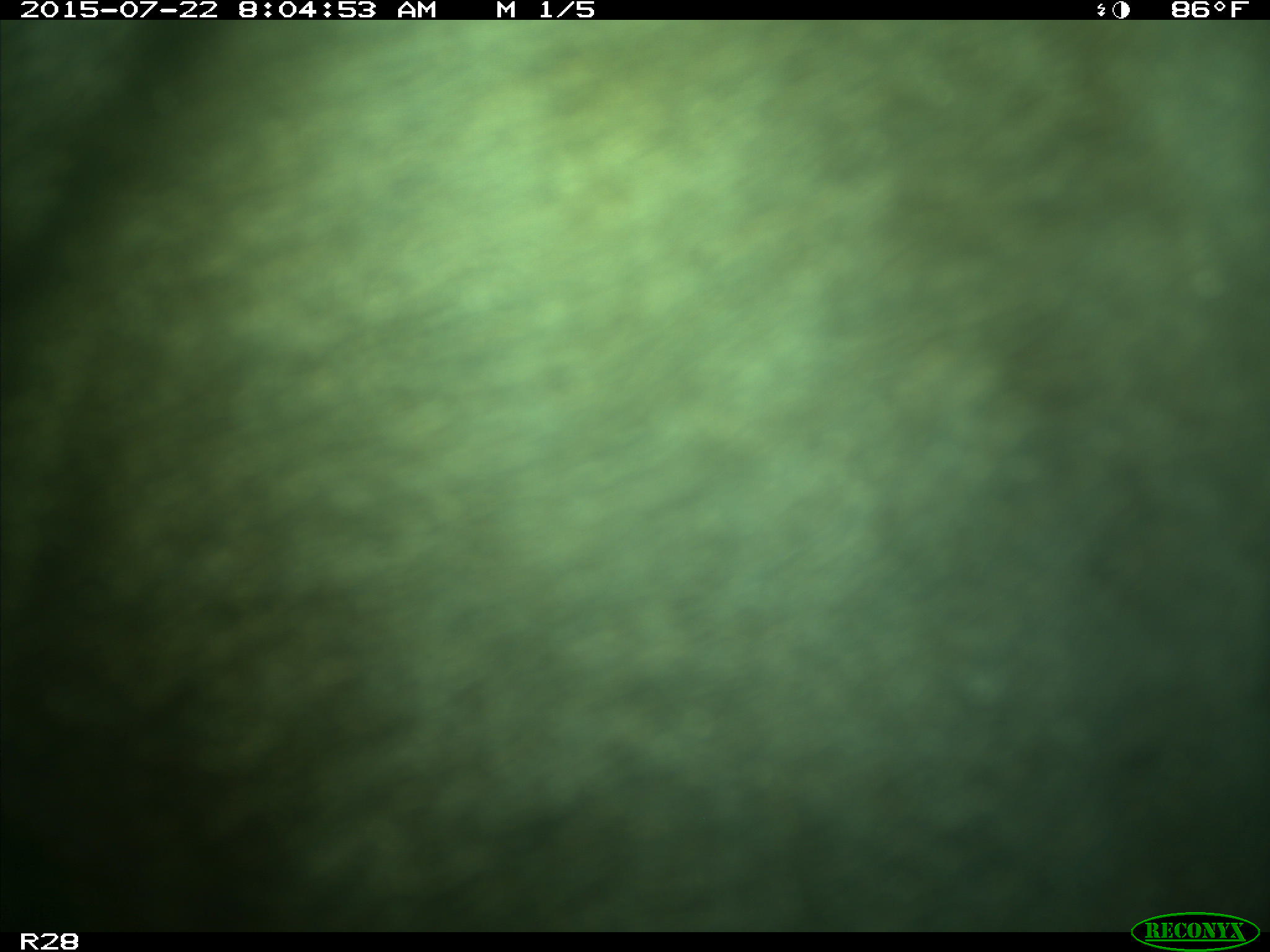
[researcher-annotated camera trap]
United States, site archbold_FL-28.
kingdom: Animalia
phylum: Chordata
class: Mammalia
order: Artiodactyla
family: Bovidae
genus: Bos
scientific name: Bos taurus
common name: domestic cow